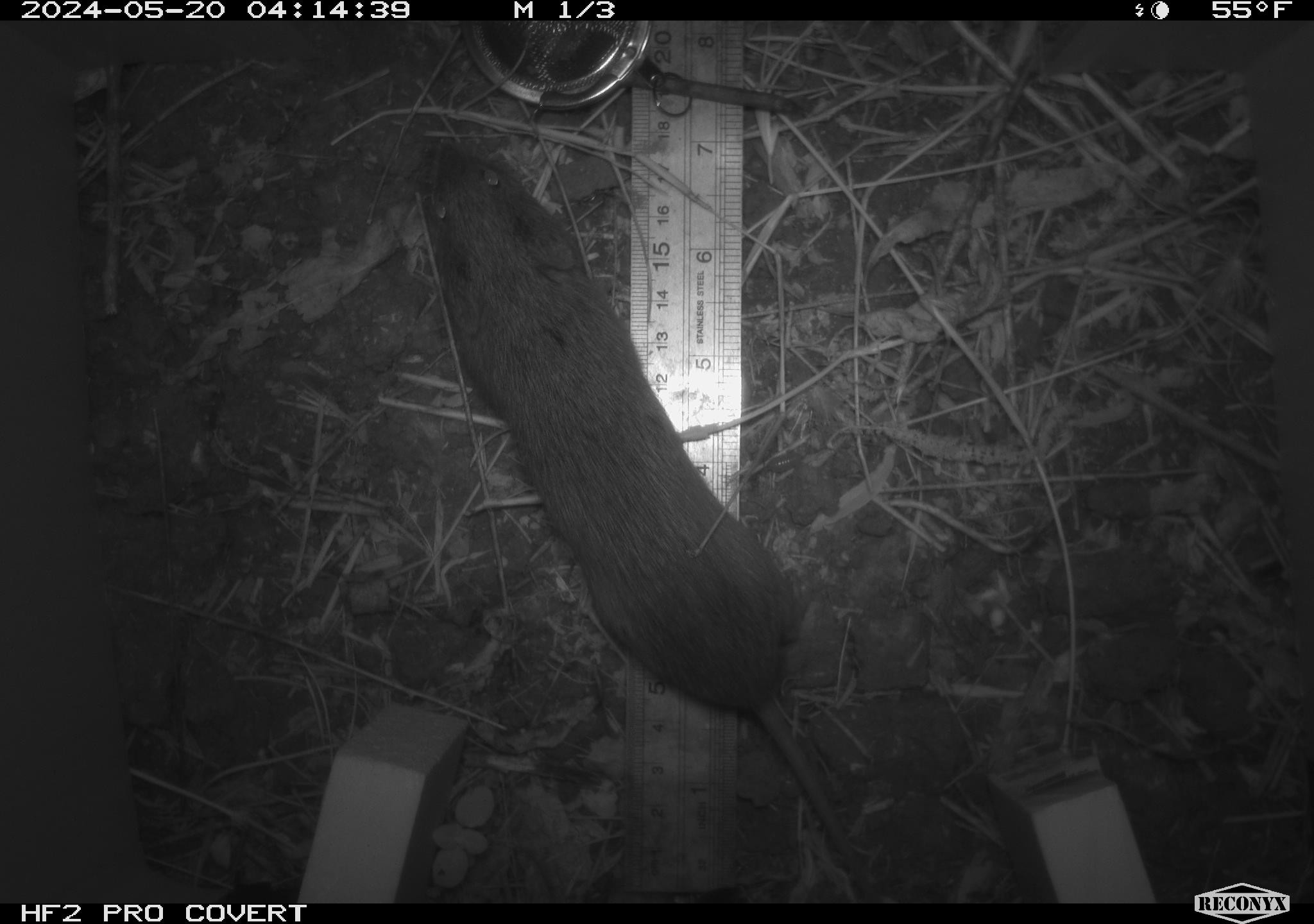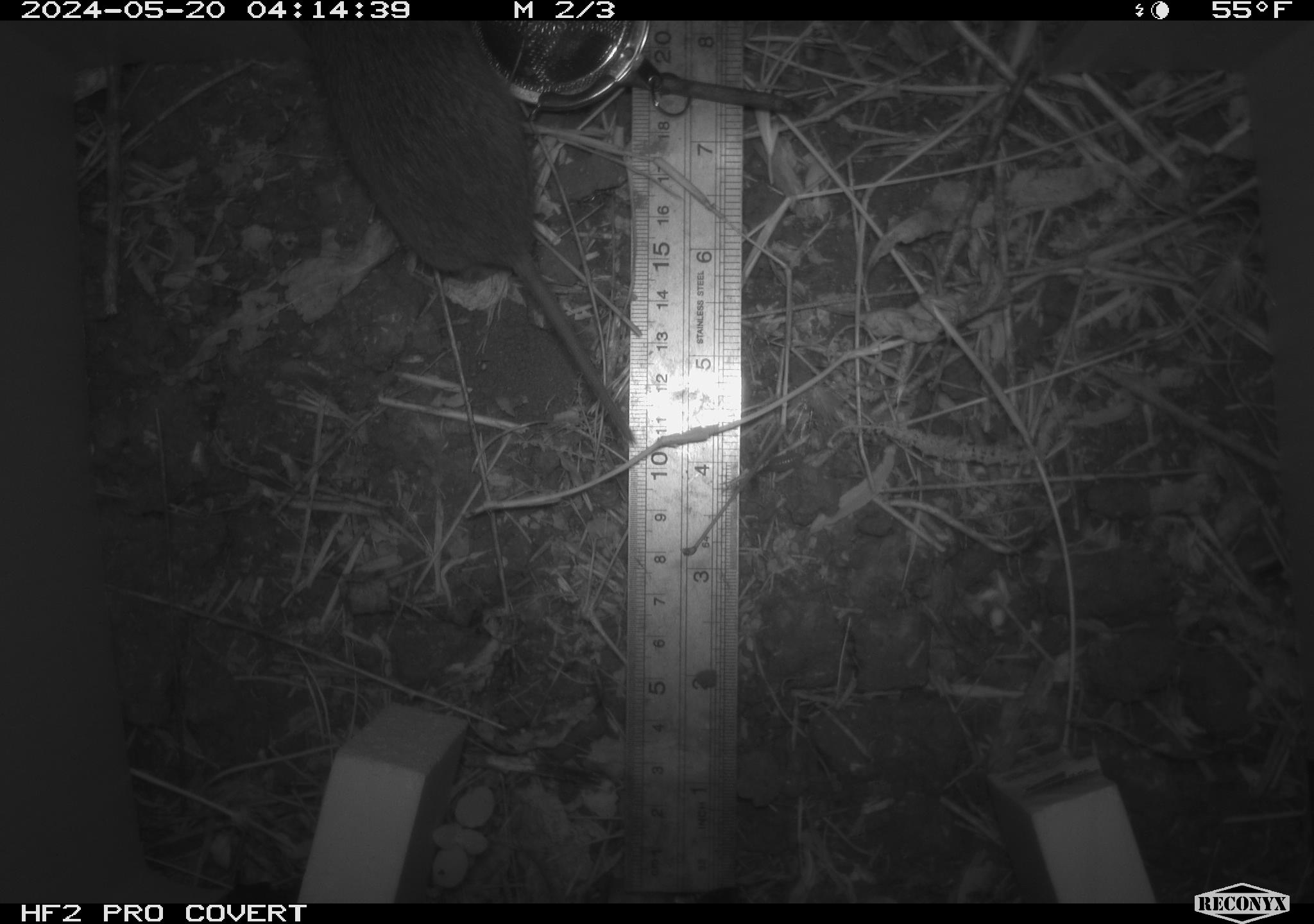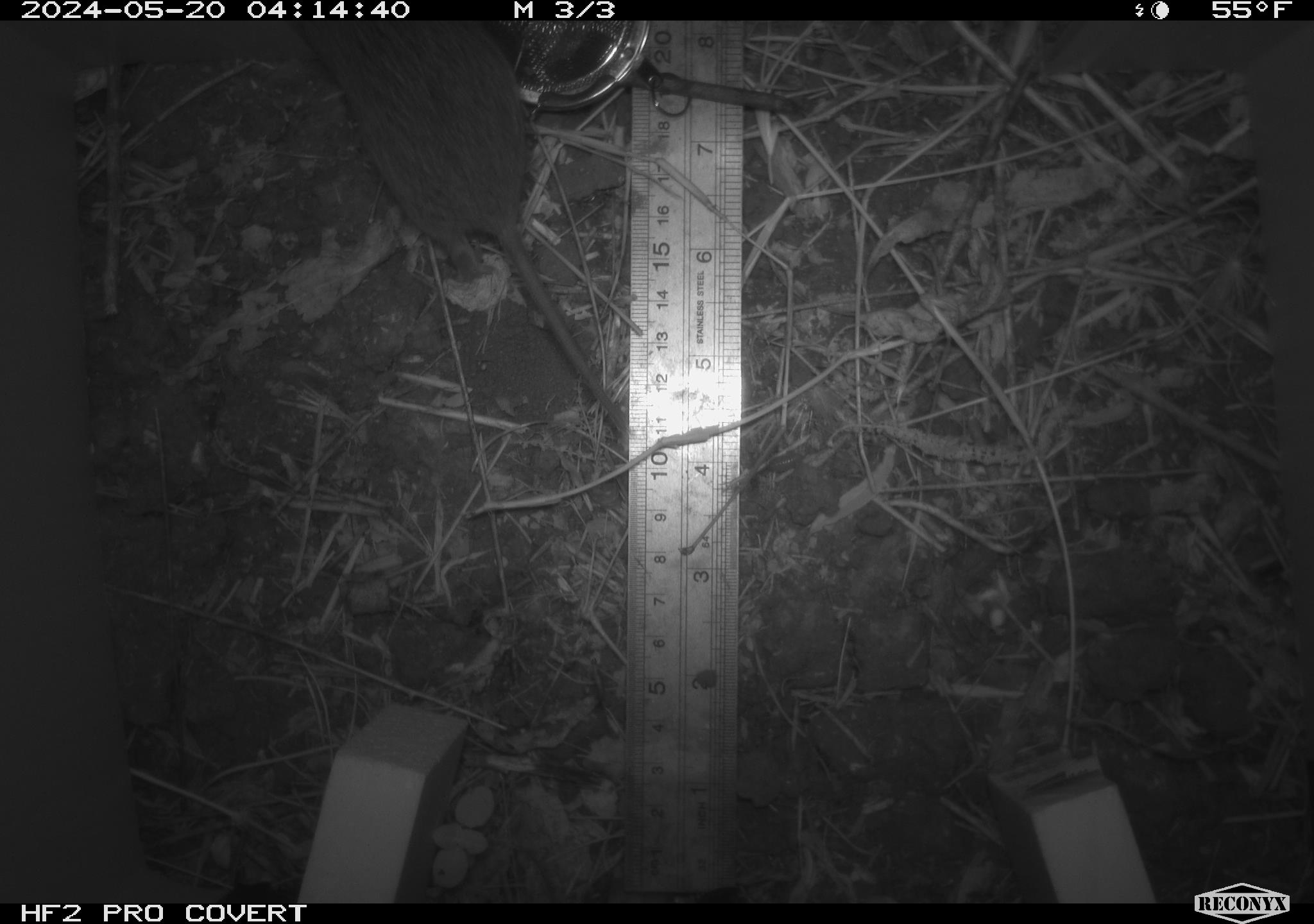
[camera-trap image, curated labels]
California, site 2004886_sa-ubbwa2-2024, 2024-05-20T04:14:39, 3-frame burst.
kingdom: Animalia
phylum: Chordata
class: Mammalia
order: Rodentia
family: Cricetidae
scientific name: Arvicolinae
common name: voles, lemmings, and muskrats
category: arvicolinae subfamily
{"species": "arvicolinae subfamily (voles, lemmings, and muskrats) (Arvicolinae)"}